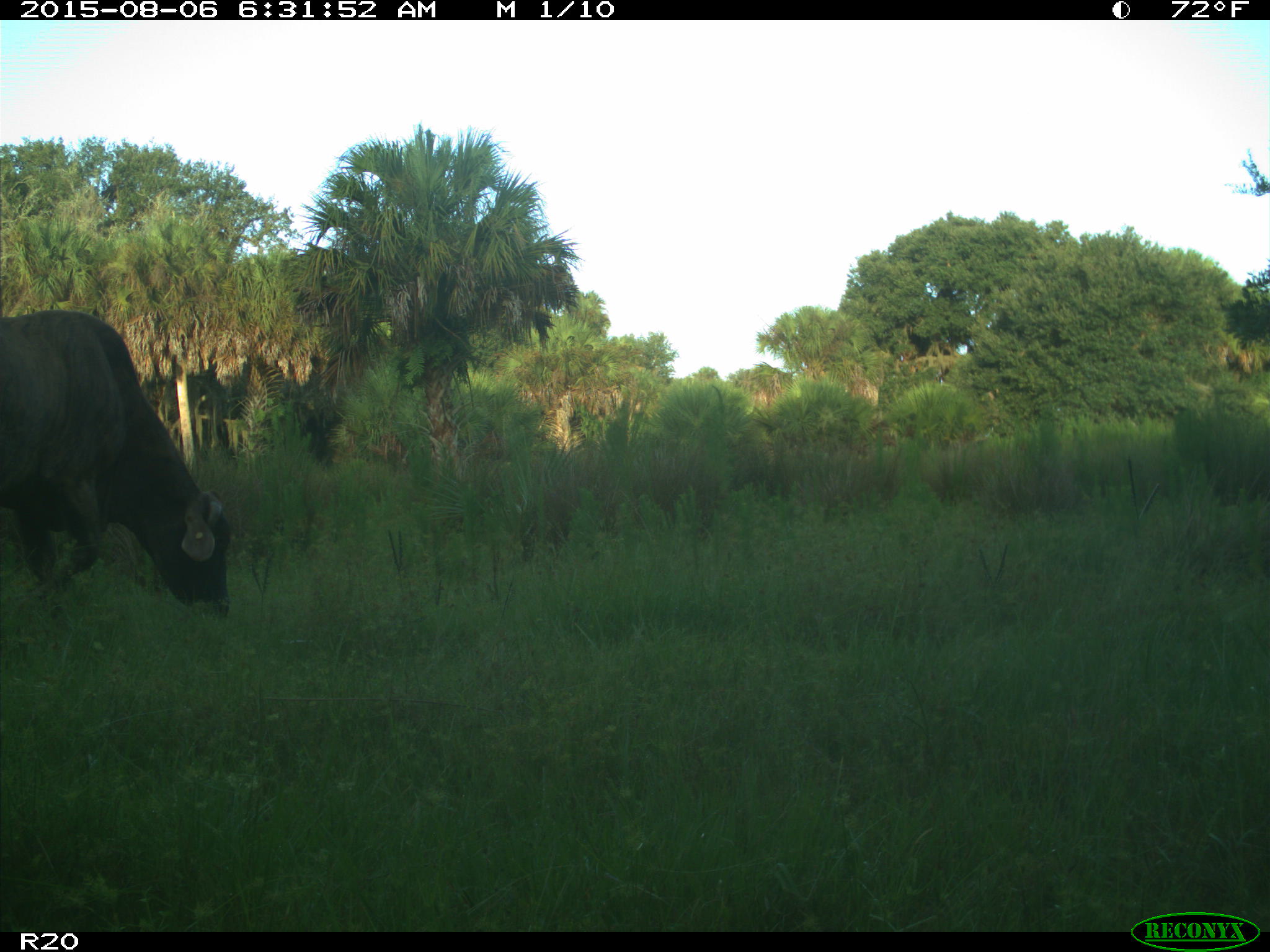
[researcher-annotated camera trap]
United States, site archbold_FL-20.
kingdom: Animalia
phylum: Chordata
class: Mammalia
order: Artiodactyla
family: Bovidae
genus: Bos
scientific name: Bos taurus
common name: domestic cow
Bos taurus (domestic cow).